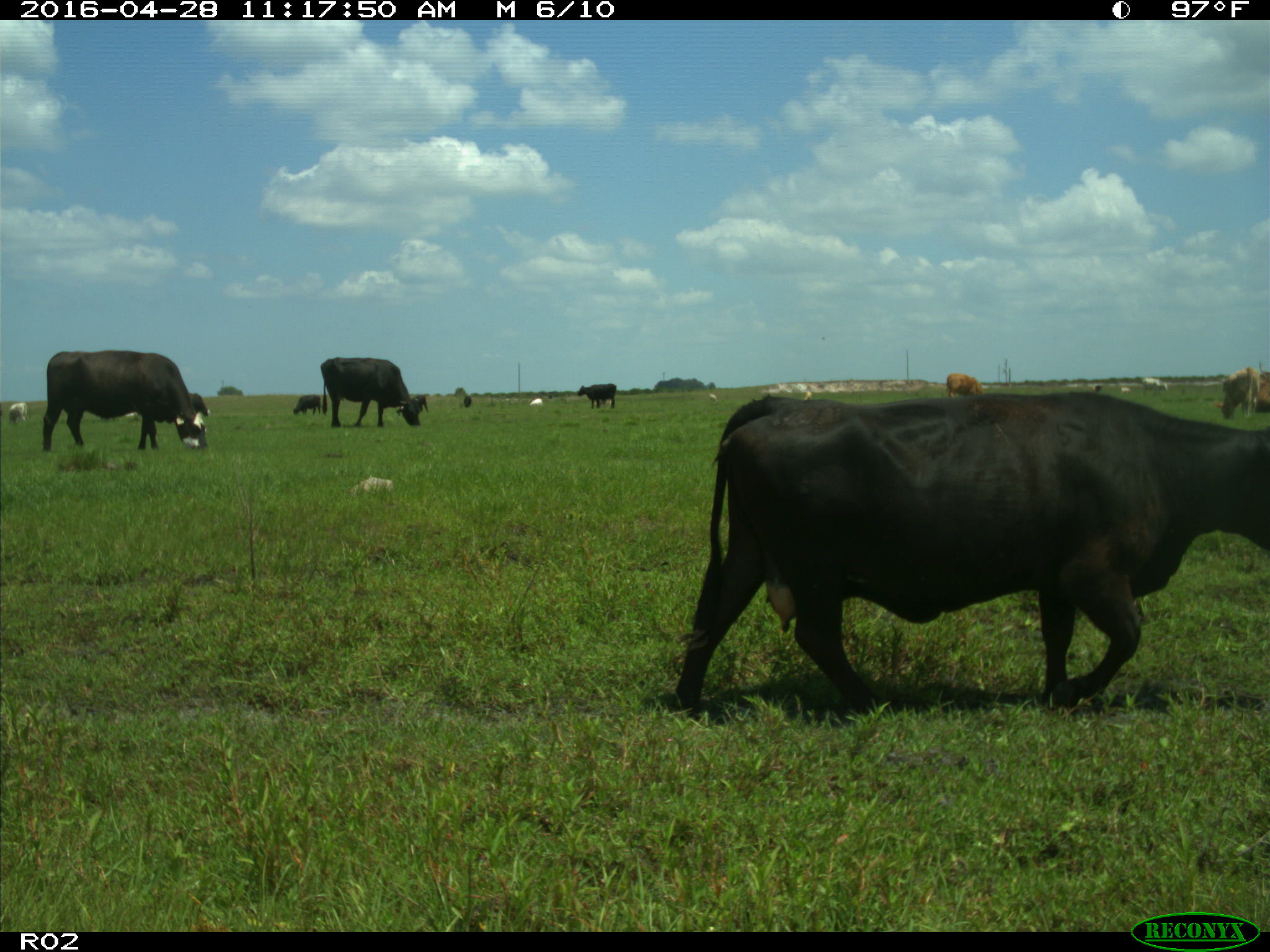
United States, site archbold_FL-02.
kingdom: Animalia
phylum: Chordata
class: Mammalia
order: Artiodactyla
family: Bovidae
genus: Bos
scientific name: Bos taurus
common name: domestic cow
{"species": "Bos taurus (domestic cow)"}